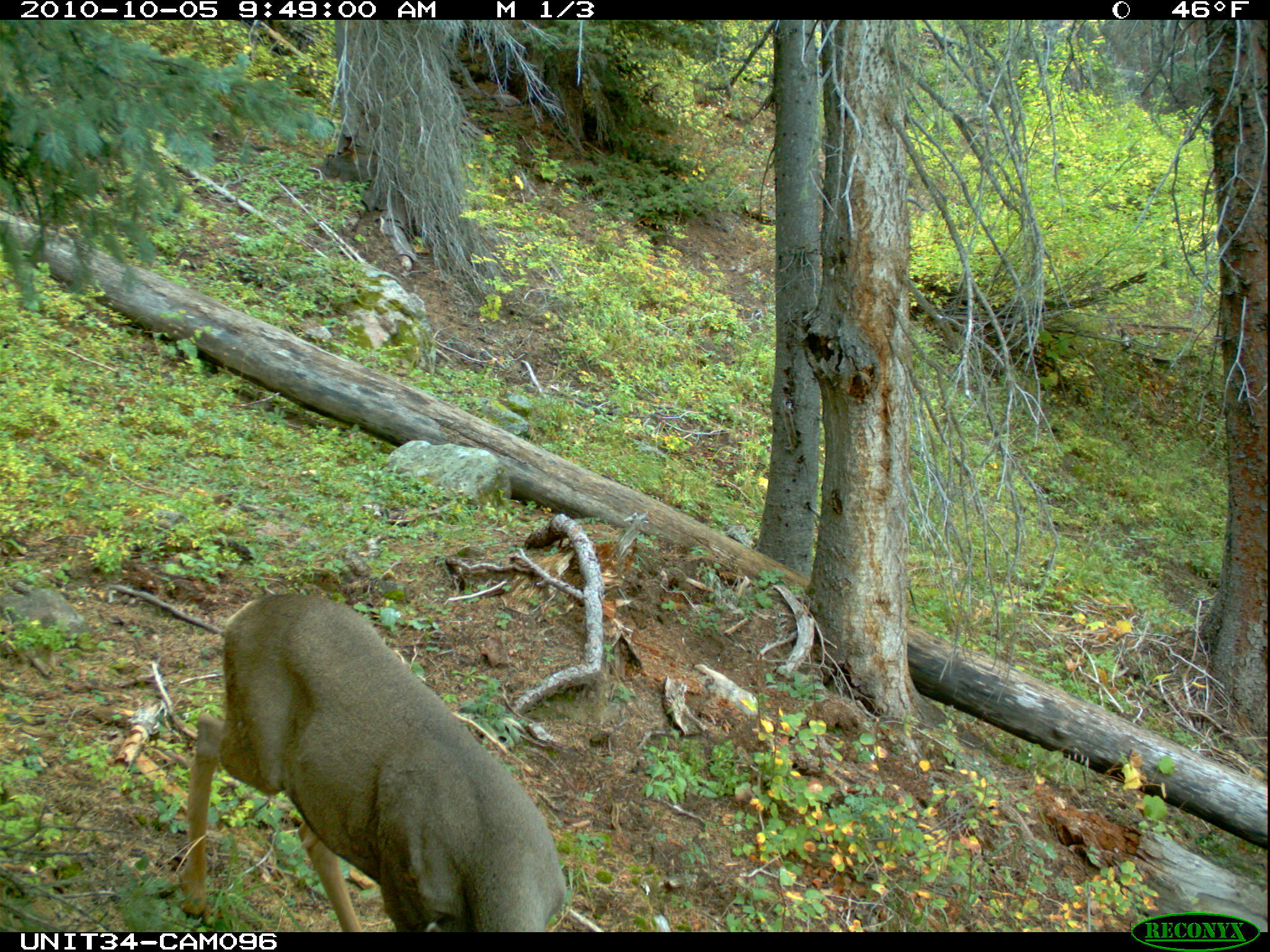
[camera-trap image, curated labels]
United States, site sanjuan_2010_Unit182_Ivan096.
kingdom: Animalia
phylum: Chordata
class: Mammalia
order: Artiodactyla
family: Cervidae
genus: Odocoileus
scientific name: Odocoileus hemionus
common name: mule deer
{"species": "Odocoileus hemionus (mule deer)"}